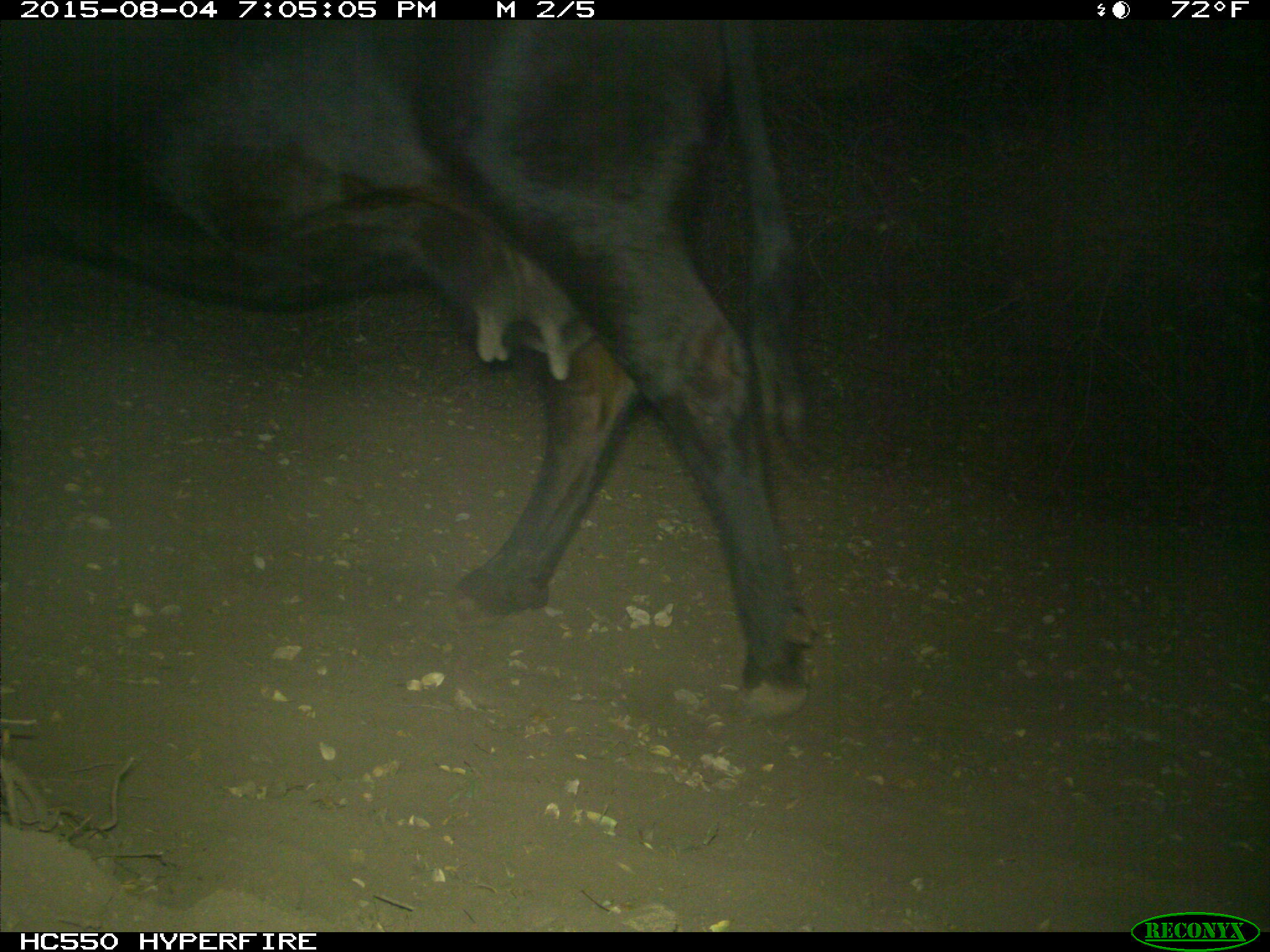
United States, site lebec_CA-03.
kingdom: Animalia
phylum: Chordata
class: Mammalia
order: Artiodactyla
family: Bovidae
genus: Bos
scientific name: Bos taurus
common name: domestic cow